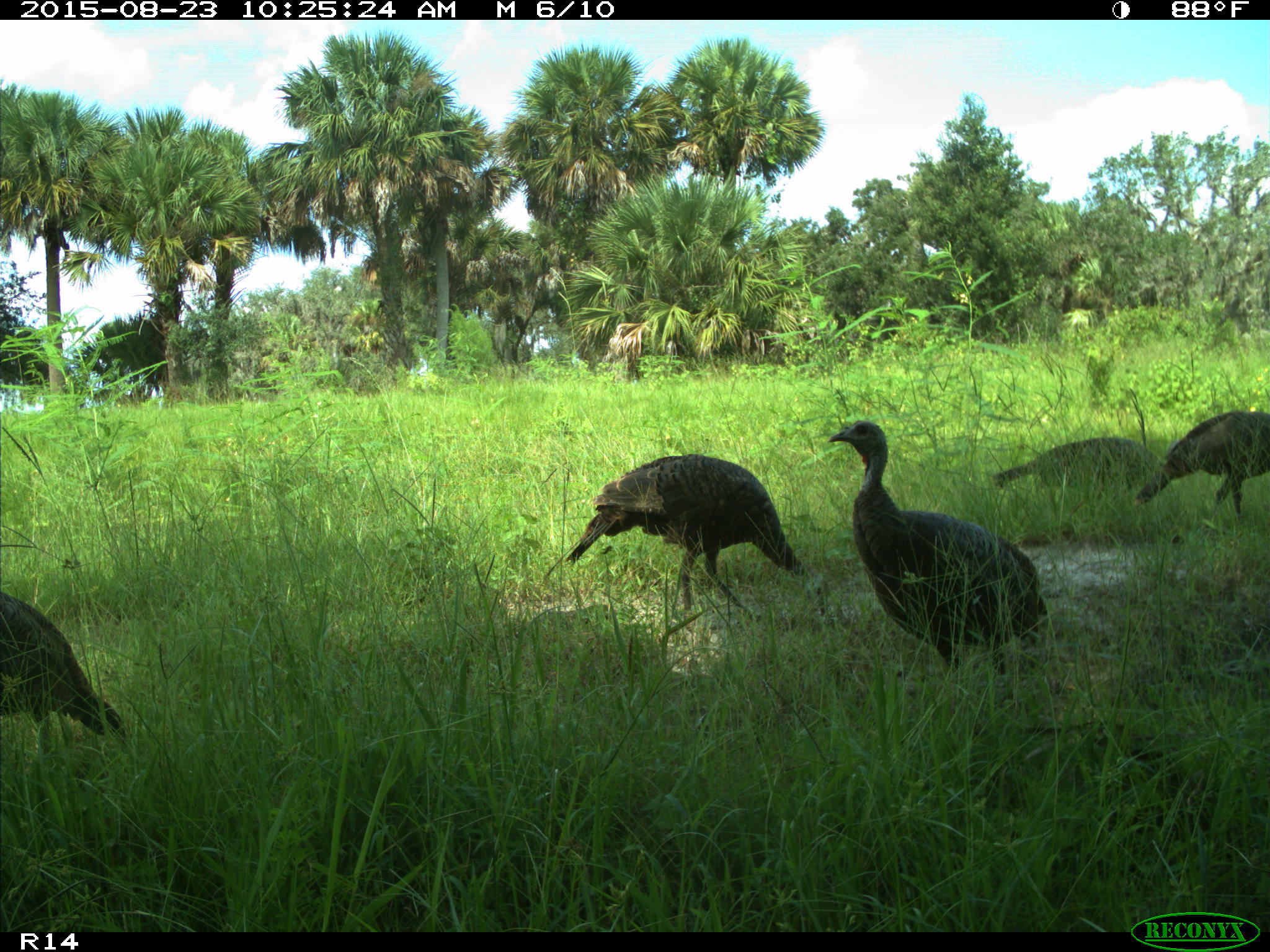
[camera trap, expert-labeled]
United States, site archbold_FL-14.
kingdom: Animalia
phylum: Chordata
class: Aves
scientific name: Aves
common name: birds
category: unidentified bird